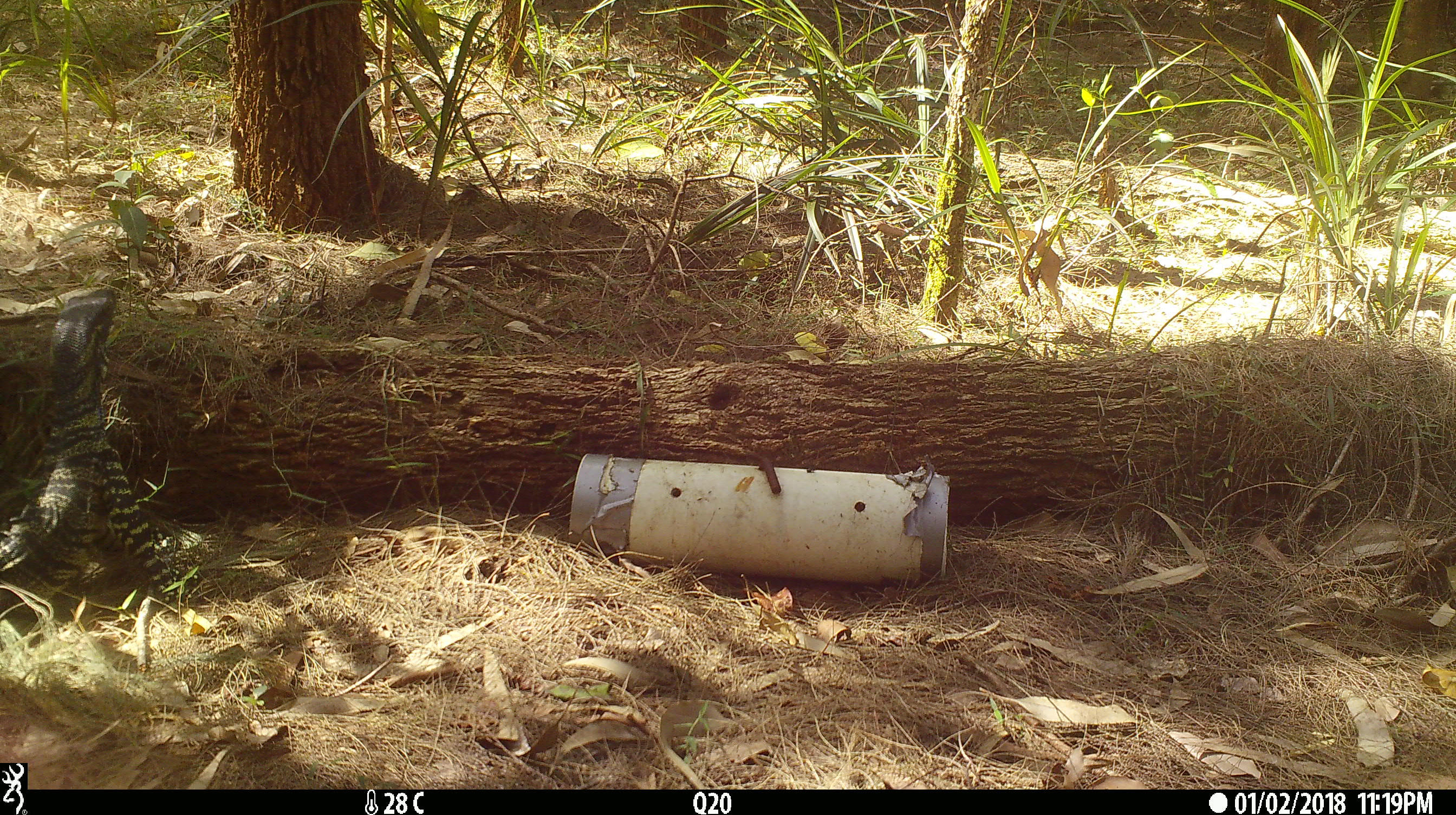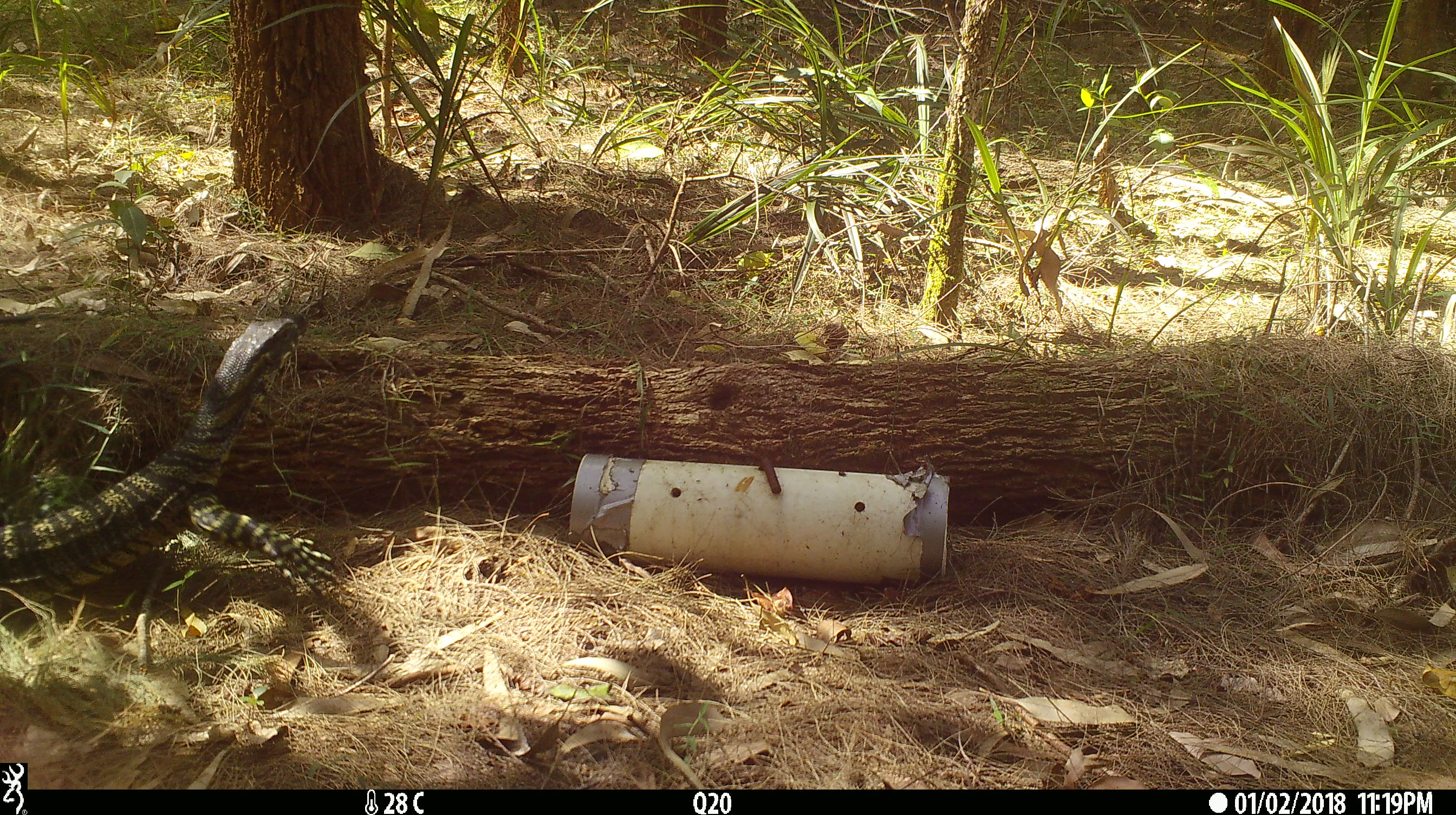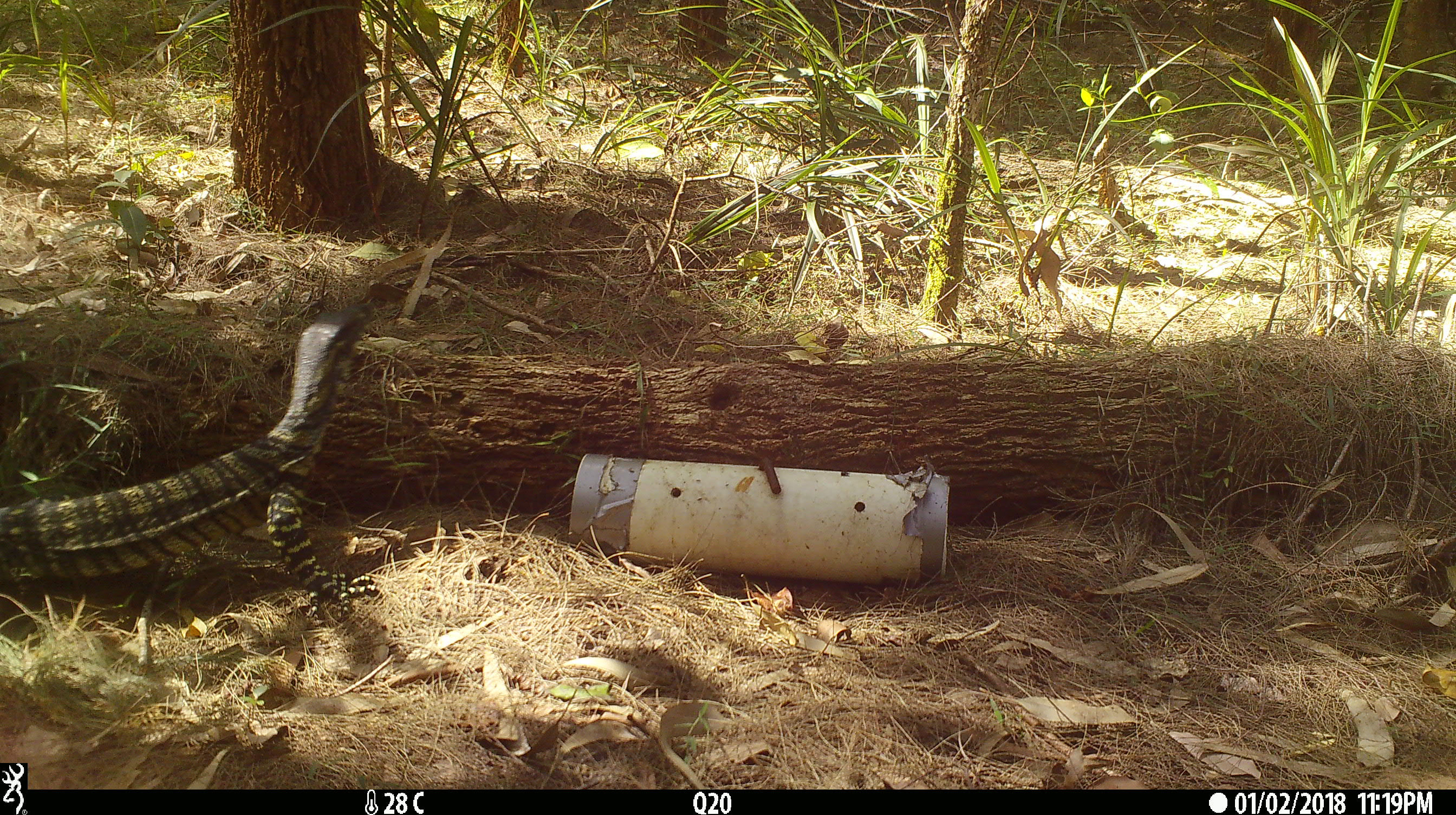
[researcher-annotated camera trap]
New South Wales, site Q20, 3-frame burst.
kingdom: Animalia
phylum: Chordata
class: Reptilia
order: Squamata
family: Varanidae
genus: Varanus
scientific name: Varanus varius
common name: lace monitor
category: goanna